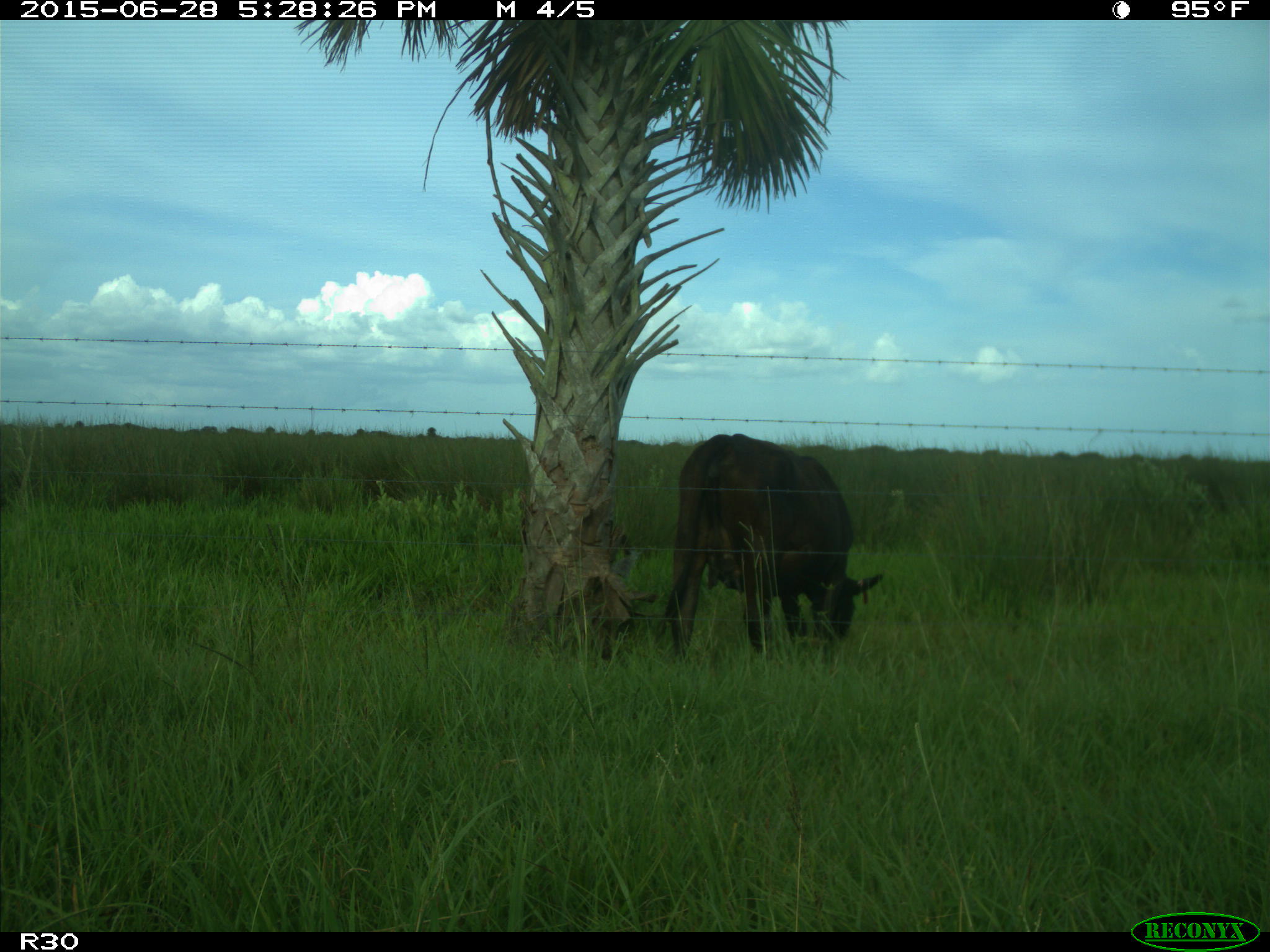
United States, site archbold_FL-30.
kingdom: Animalia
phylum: Chordata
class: Mammalia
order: Artiodactyla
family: Bovidae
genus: Bos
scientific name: Bos taurus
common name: domestic cow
Bos taurus (domestic cow).